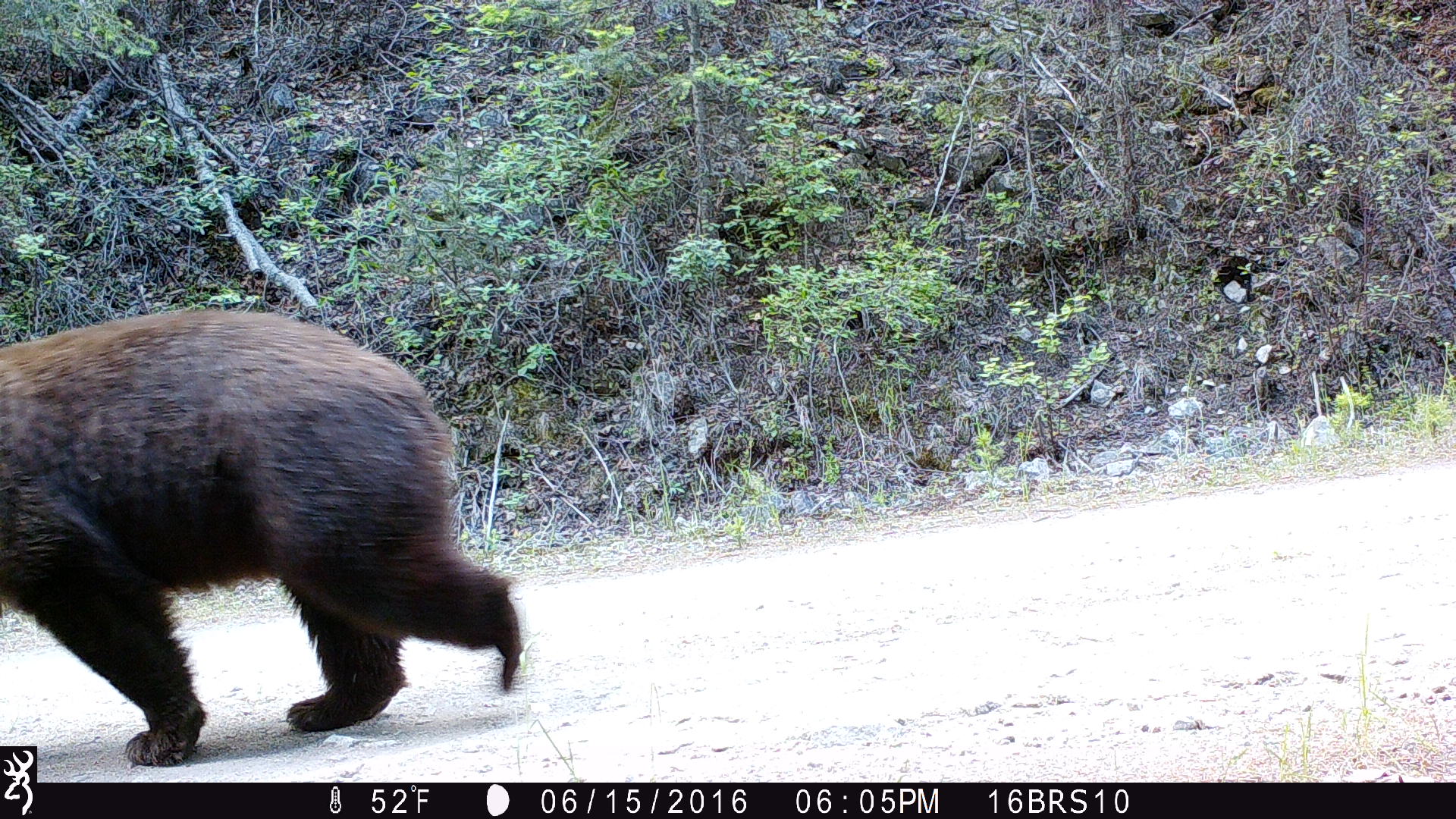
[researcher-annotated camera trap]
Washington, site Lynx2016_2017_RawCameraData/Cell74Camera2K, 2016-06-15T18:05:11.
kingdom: Animalia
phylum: Chordata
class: Mammalia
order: Carnivora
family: Ursidae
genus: Ursus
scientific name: Ursus americanus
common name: american black bear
Ursus americanus (american black bear). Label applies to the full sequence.